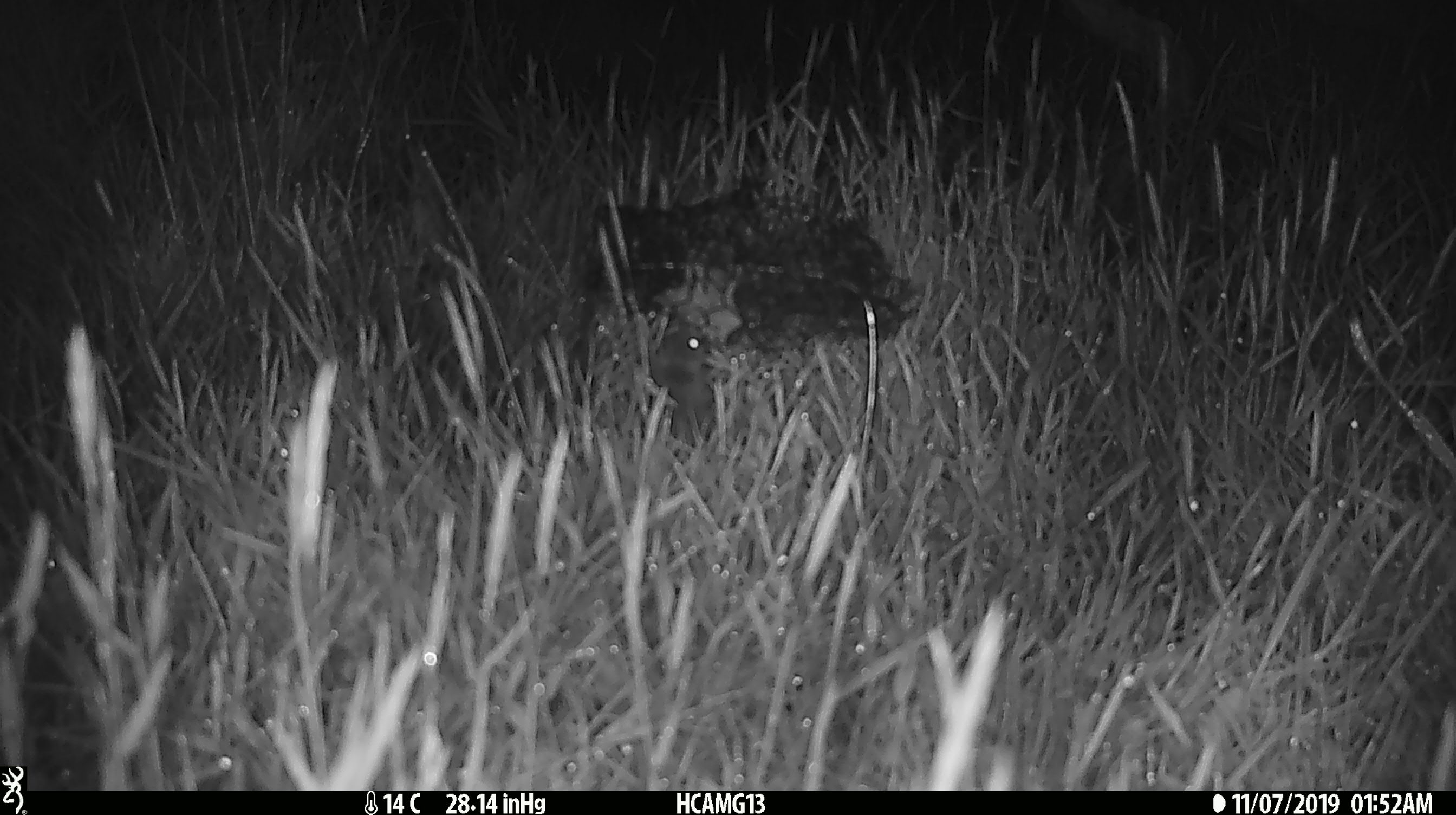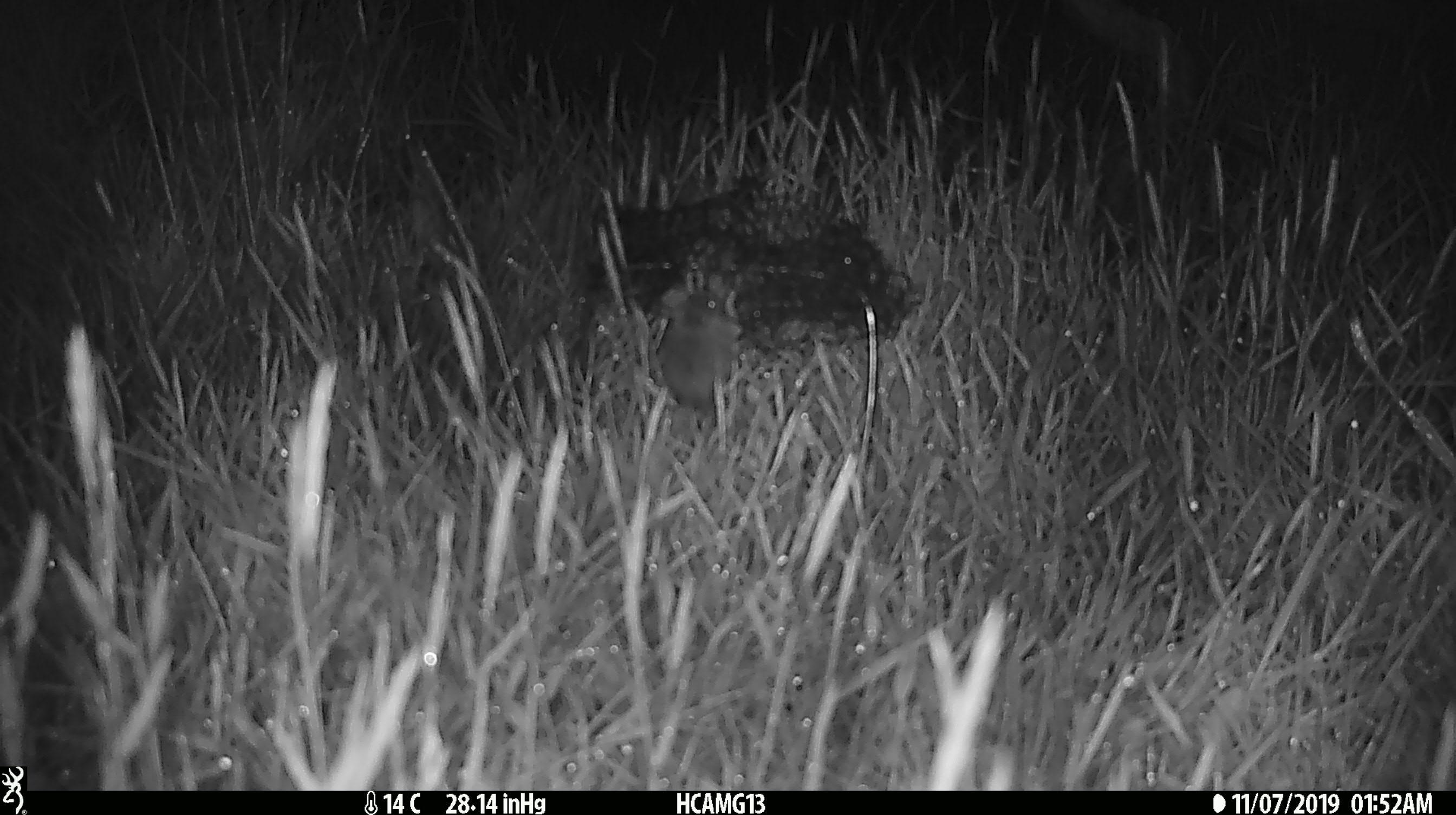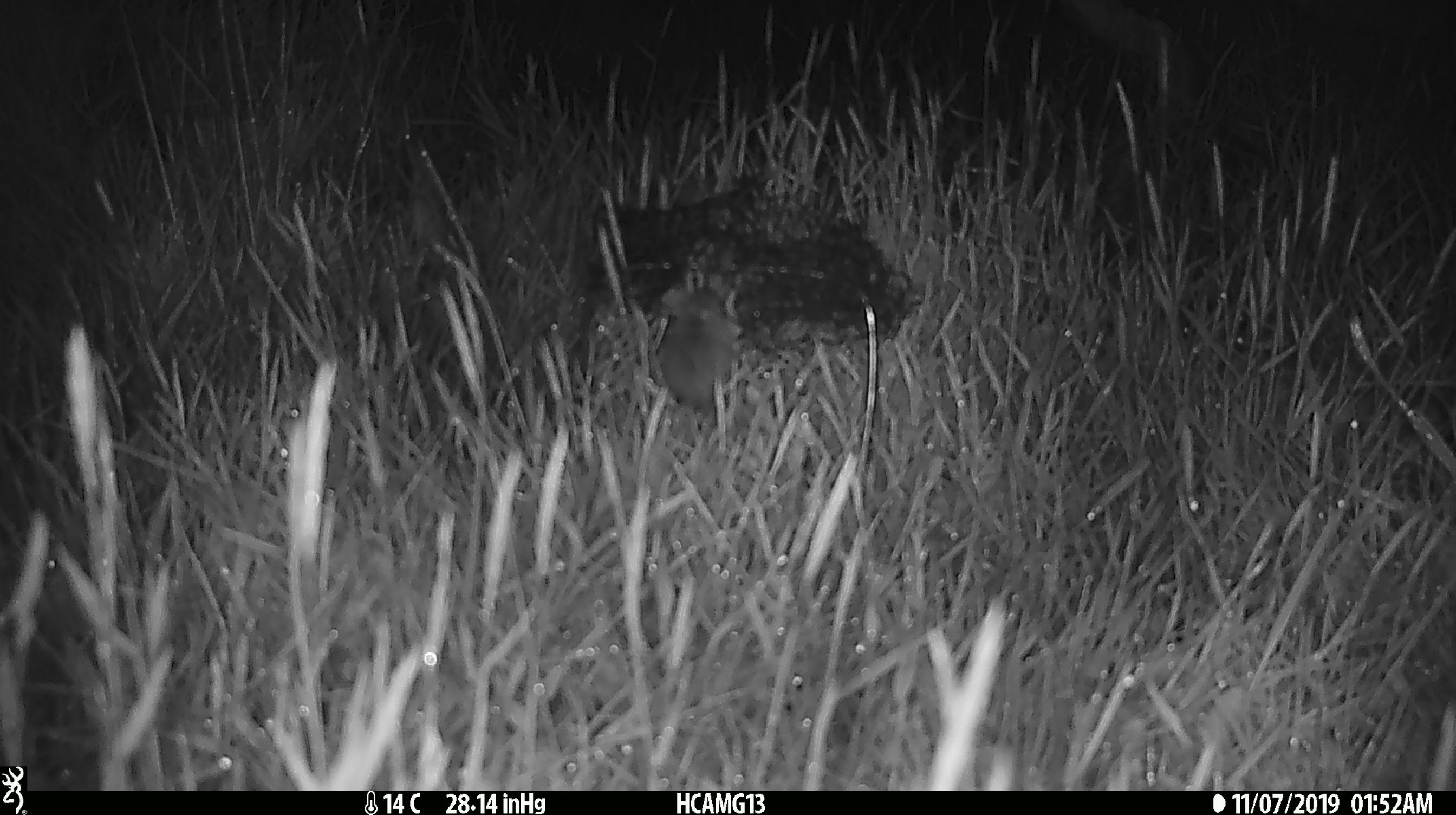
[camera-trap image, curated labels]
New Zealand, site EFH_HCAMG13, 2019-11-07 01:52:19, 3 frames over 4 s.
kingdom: Animalia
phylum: Chordata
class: Mammalia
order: Rodentia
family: Muridae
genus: Mus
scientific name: Mus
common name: mouse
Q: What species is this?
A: Mouse (Mus).